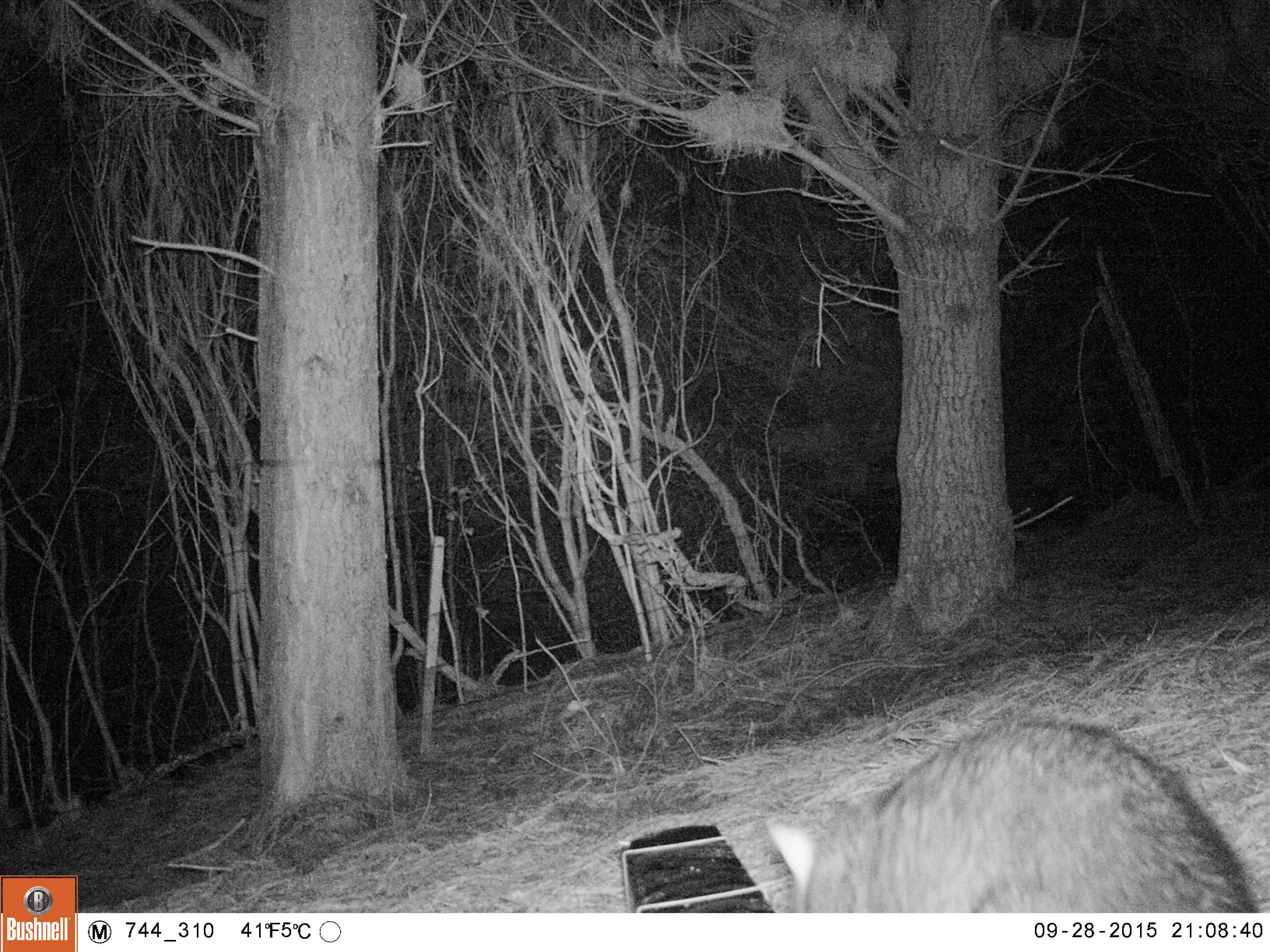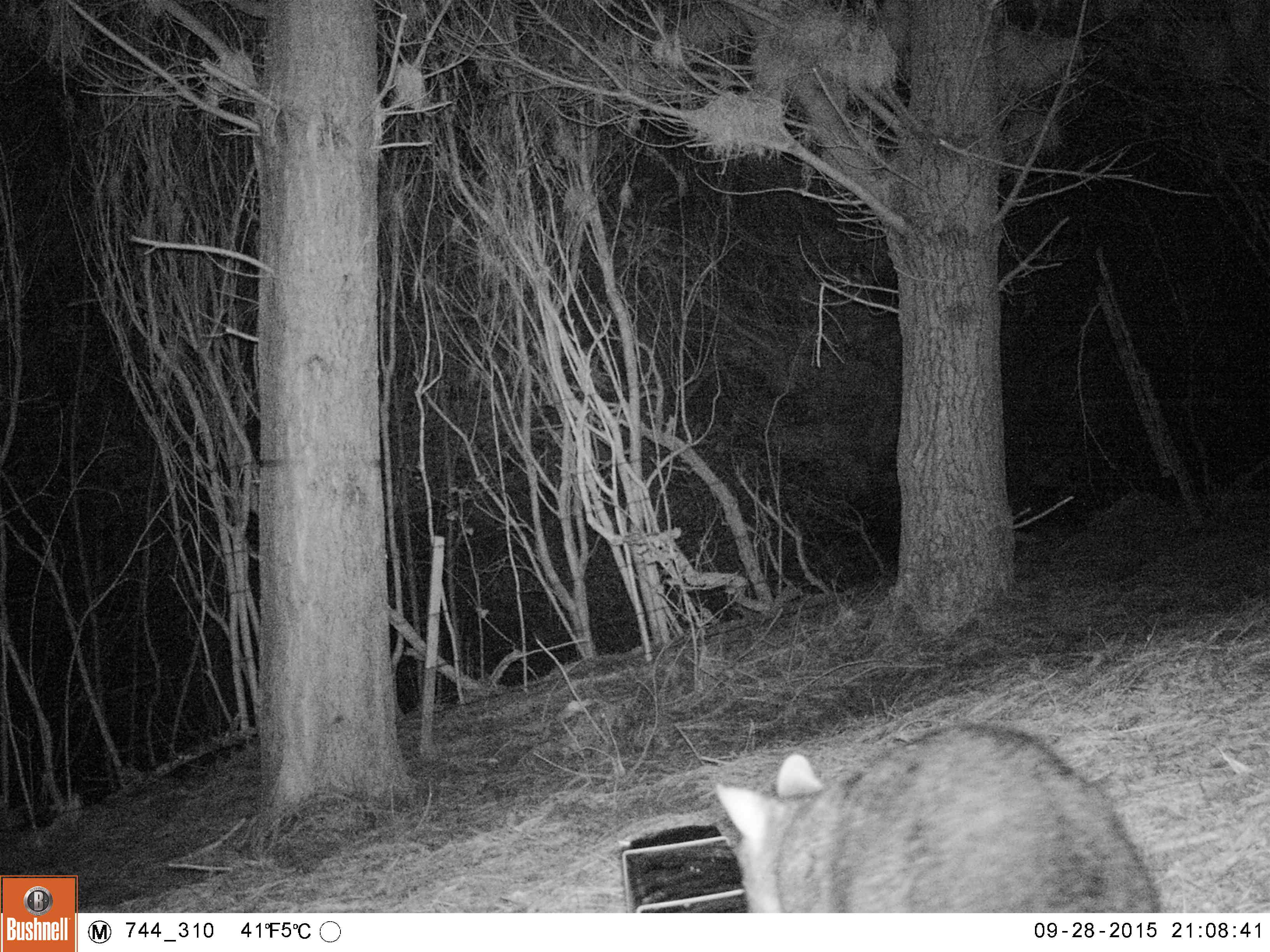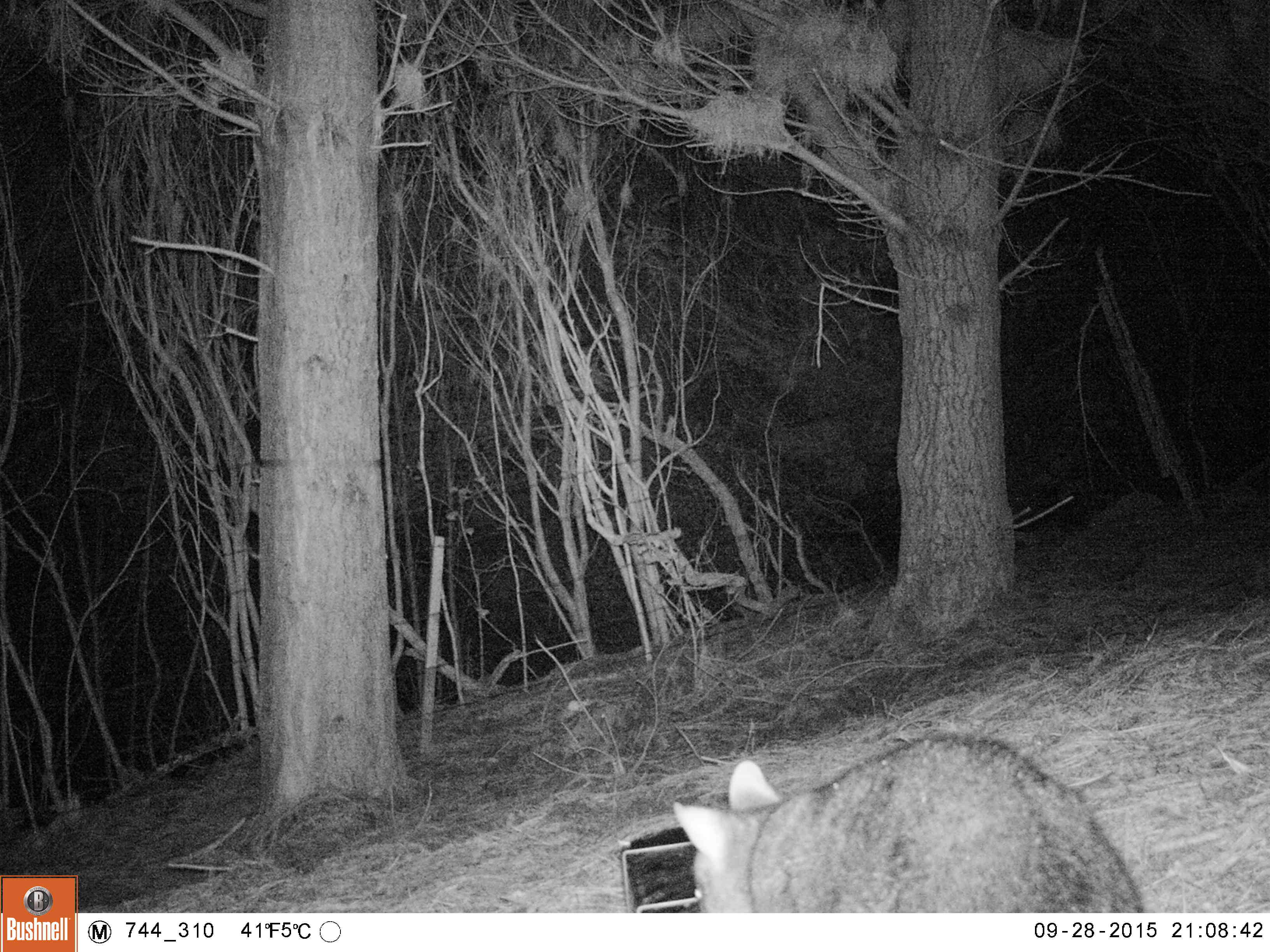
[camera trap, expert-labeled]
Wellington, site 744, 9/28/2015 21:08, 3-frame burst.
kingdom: Animalia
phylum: Chordata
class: Mammalia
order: Didelphimorphia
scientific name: Didelphimorphia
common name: possum